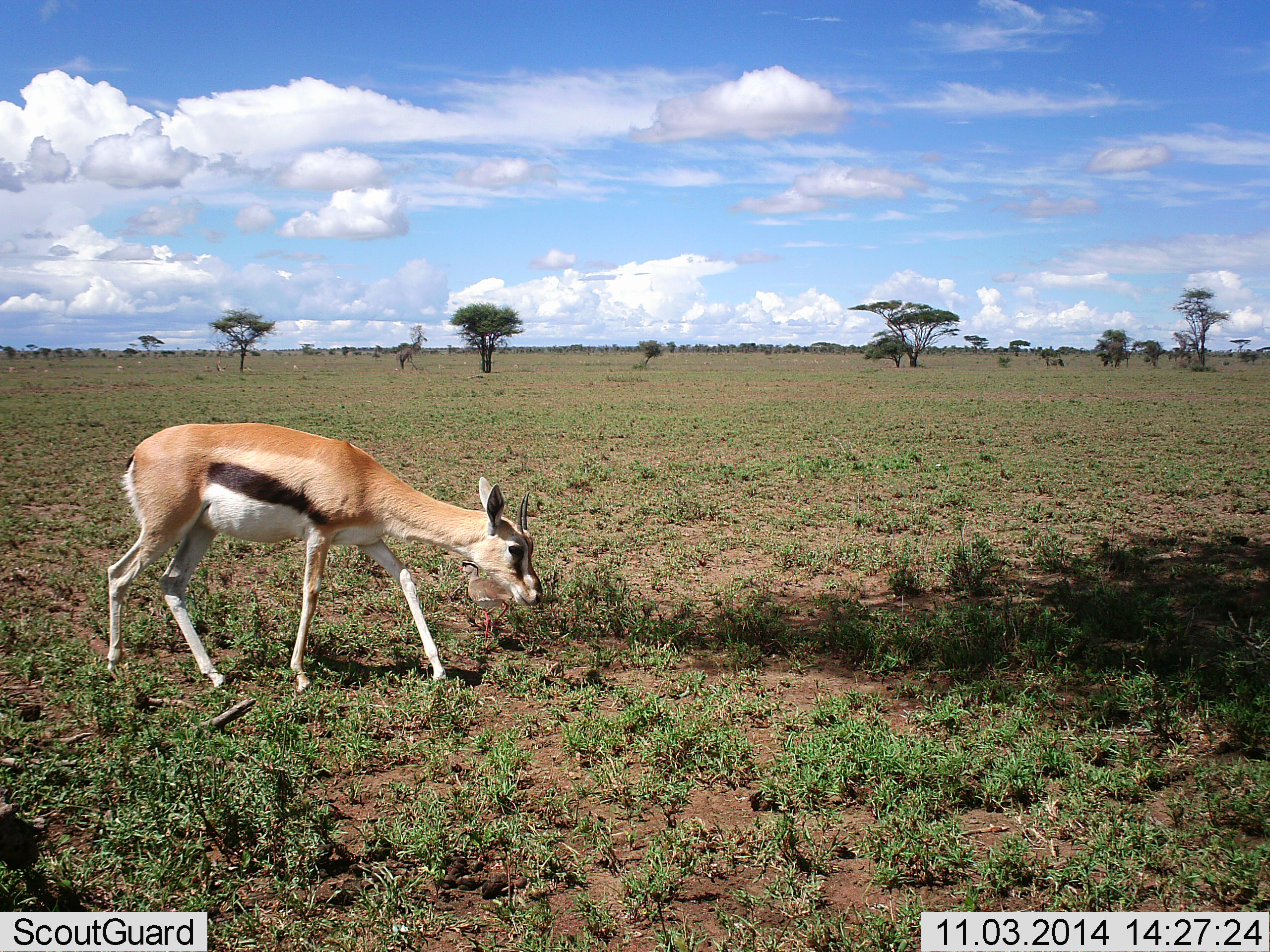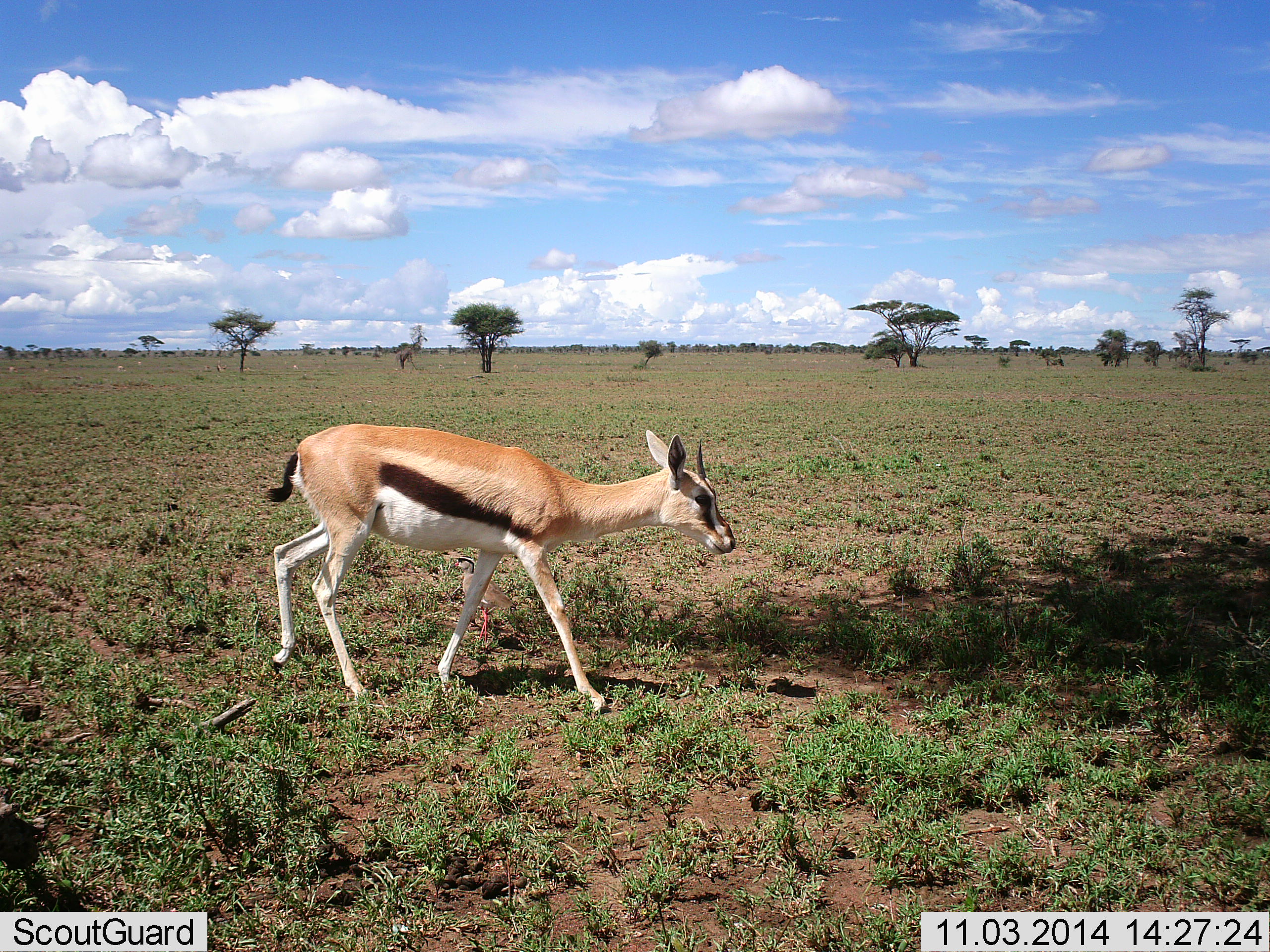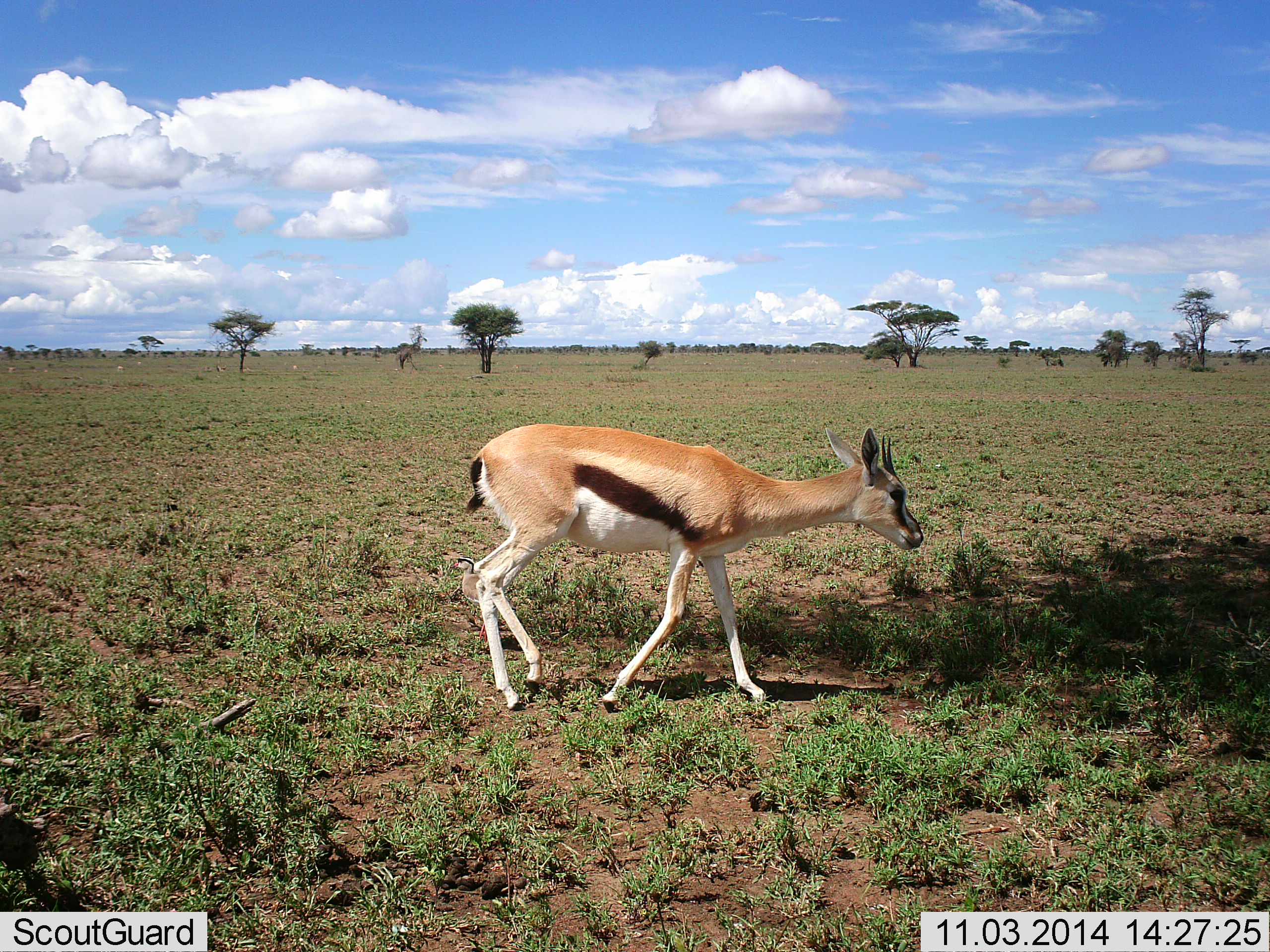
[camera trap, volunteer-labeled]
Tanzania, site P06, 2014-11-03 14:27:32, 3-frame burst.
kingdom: Animalia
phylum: Chordata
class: Mammalia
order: Artiodactyla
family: Bovidae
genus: Eudorcas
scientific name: Eudorcas thomsonii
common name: thomson's gazelle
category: gazellethomsons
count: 1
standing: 20%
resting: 0%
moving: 80%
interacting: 0%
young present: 0%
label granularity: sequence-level